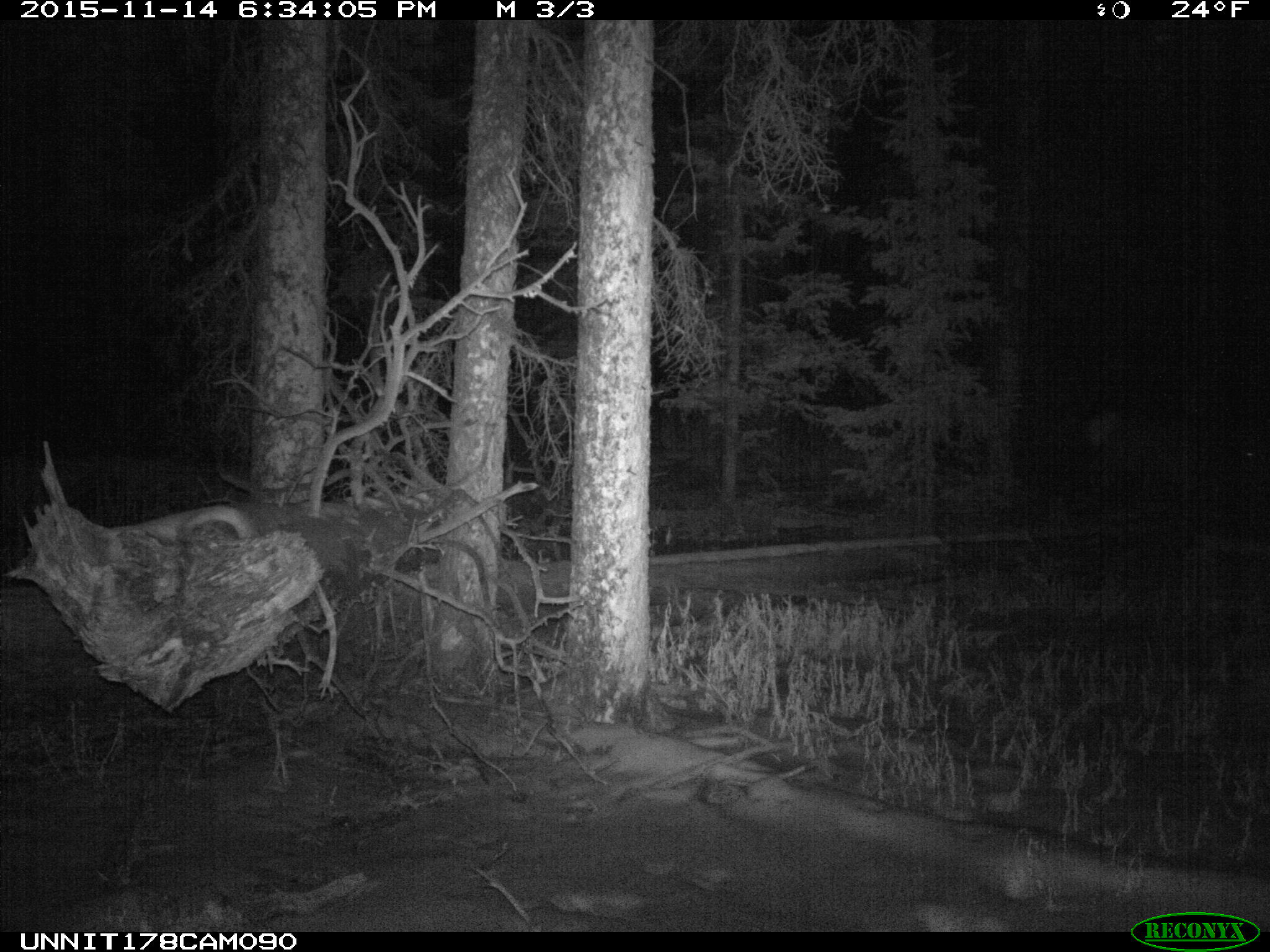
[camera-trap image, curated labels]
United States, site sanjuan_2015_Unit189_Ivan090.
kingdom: Animalia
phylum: Chordata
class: Mammalia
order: Artiodactyla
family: Cervidae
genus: Cervus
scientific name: Cervus elaphus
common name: red deer